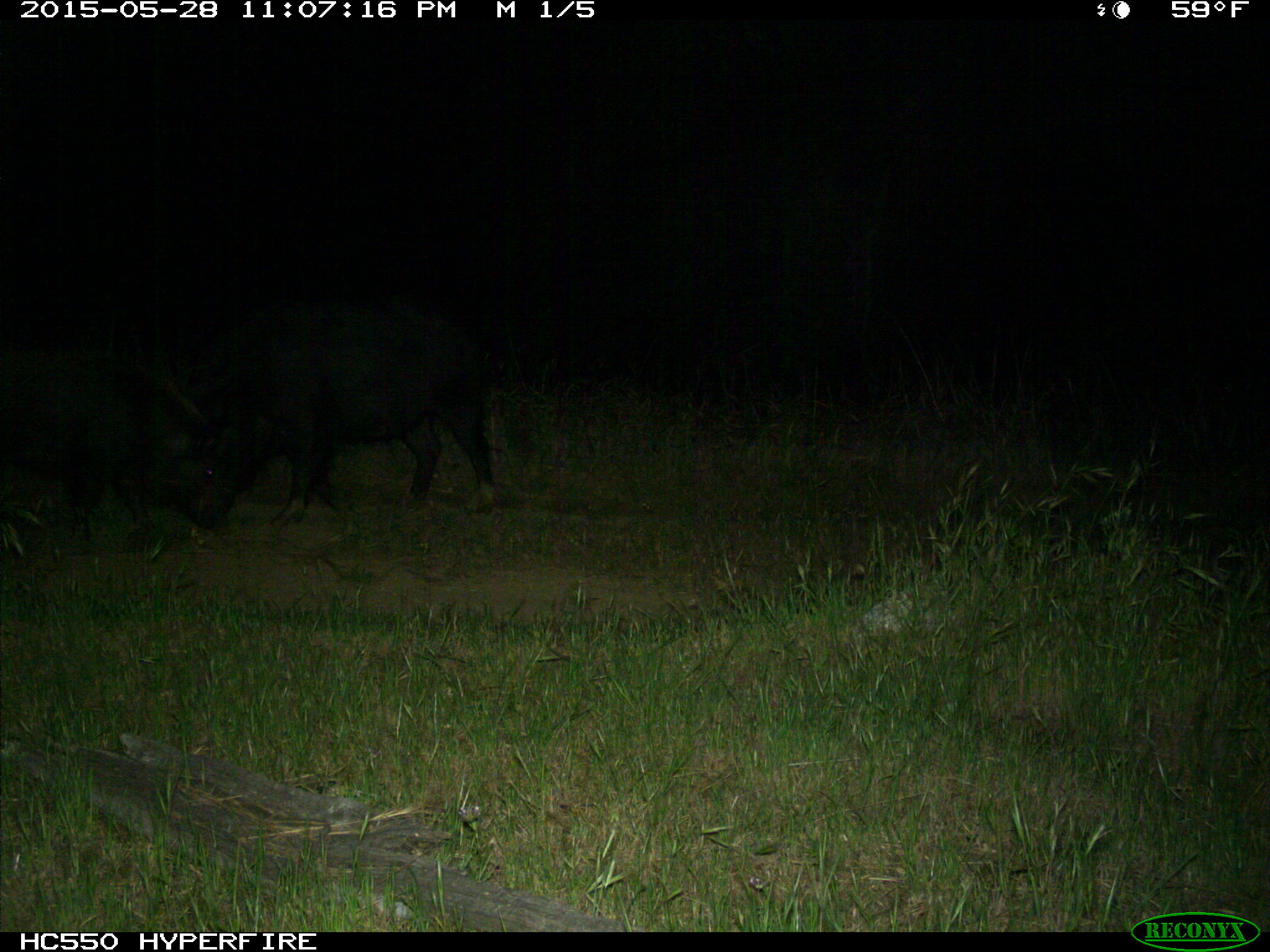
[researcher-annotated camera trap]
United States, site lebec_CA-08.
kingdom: Animalia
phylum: Chordata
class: Mammalia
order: Artiodactyla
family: Suidae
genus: Sus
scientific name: Sus scrofa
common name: wild boar